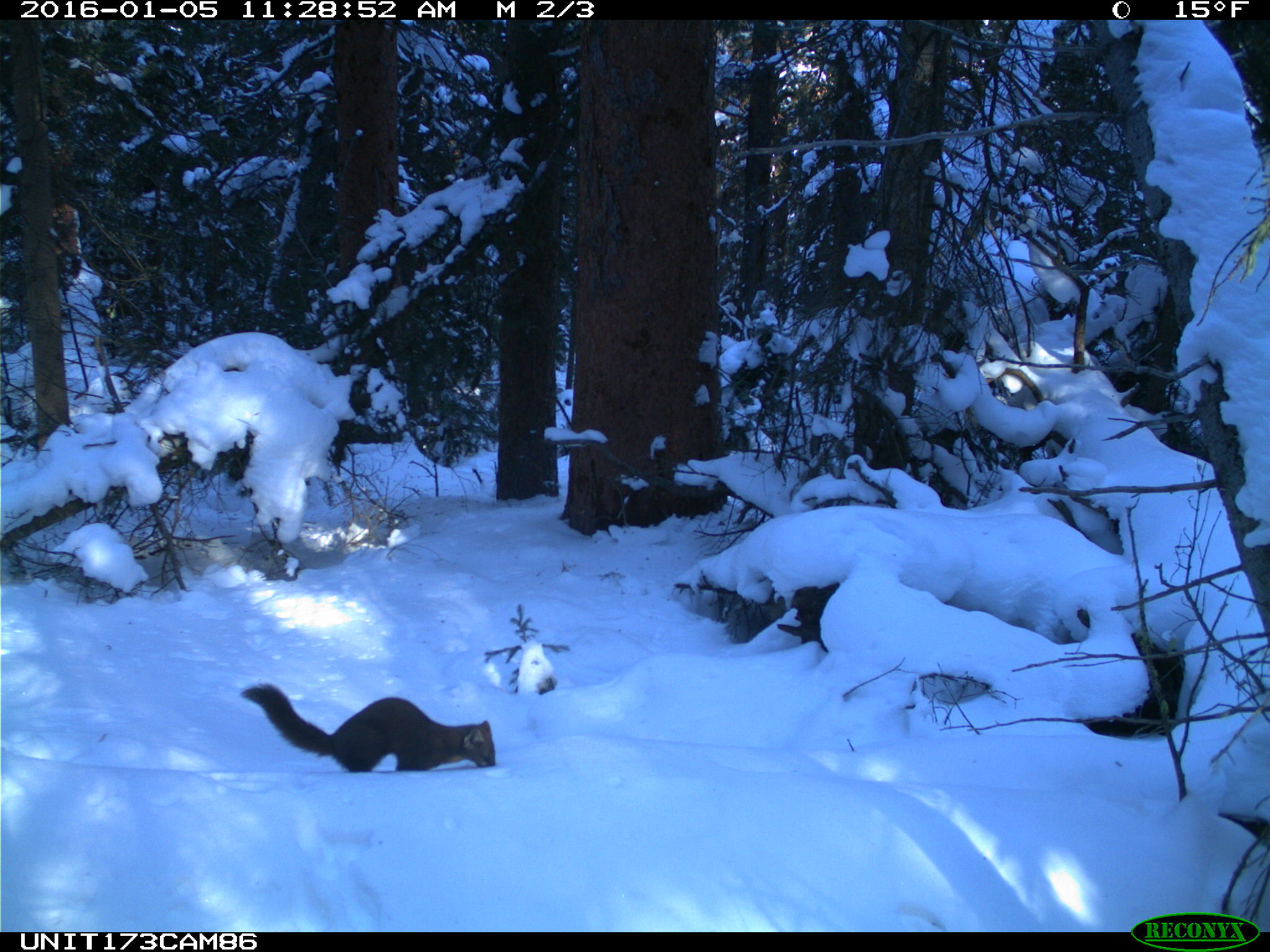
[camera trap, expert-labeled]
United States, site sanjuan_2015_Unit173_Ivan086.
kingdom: Animalia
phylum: Chordata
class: Mammalia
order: Carnivora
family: Mustelidae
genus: Martes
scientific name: Martes americana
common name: american marten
Martes americana (american marten).